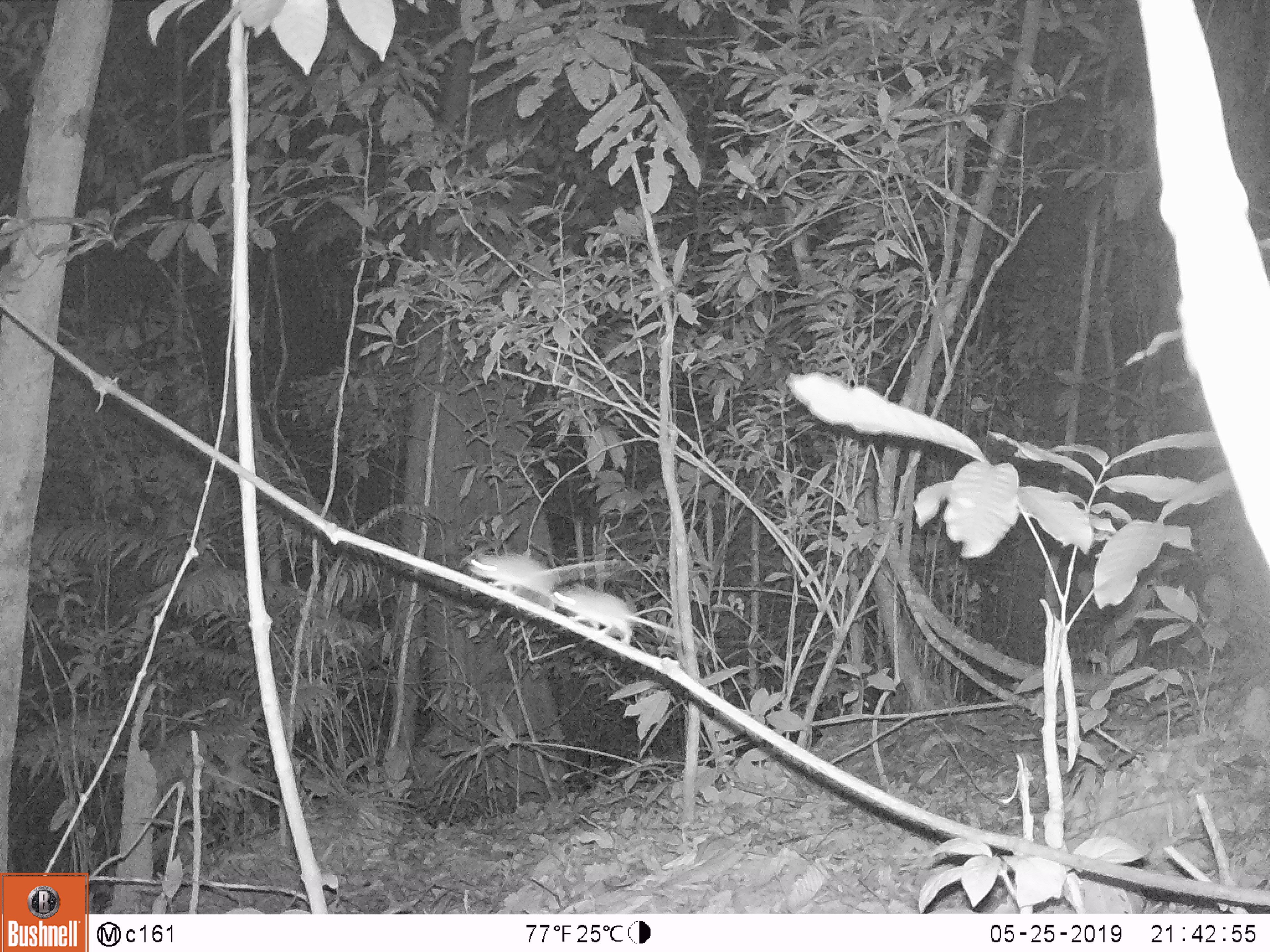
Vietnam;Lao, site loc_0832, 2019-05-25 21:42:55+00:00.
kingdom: Animalia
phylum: Chordata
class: Mammalia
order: Rodentia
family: Muridae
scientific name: Muridae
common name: old-world mice and rats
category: unidentified murid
Unidentified murid (old-world mice and rats) (Muridae). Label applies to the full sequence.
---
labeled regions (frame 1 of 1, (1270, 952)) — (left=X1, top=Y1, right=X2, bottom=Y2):
unidentified murid: (left=548, top=583, right=714, bottom=646); (left=468, top=547, right=624, bottom=609)